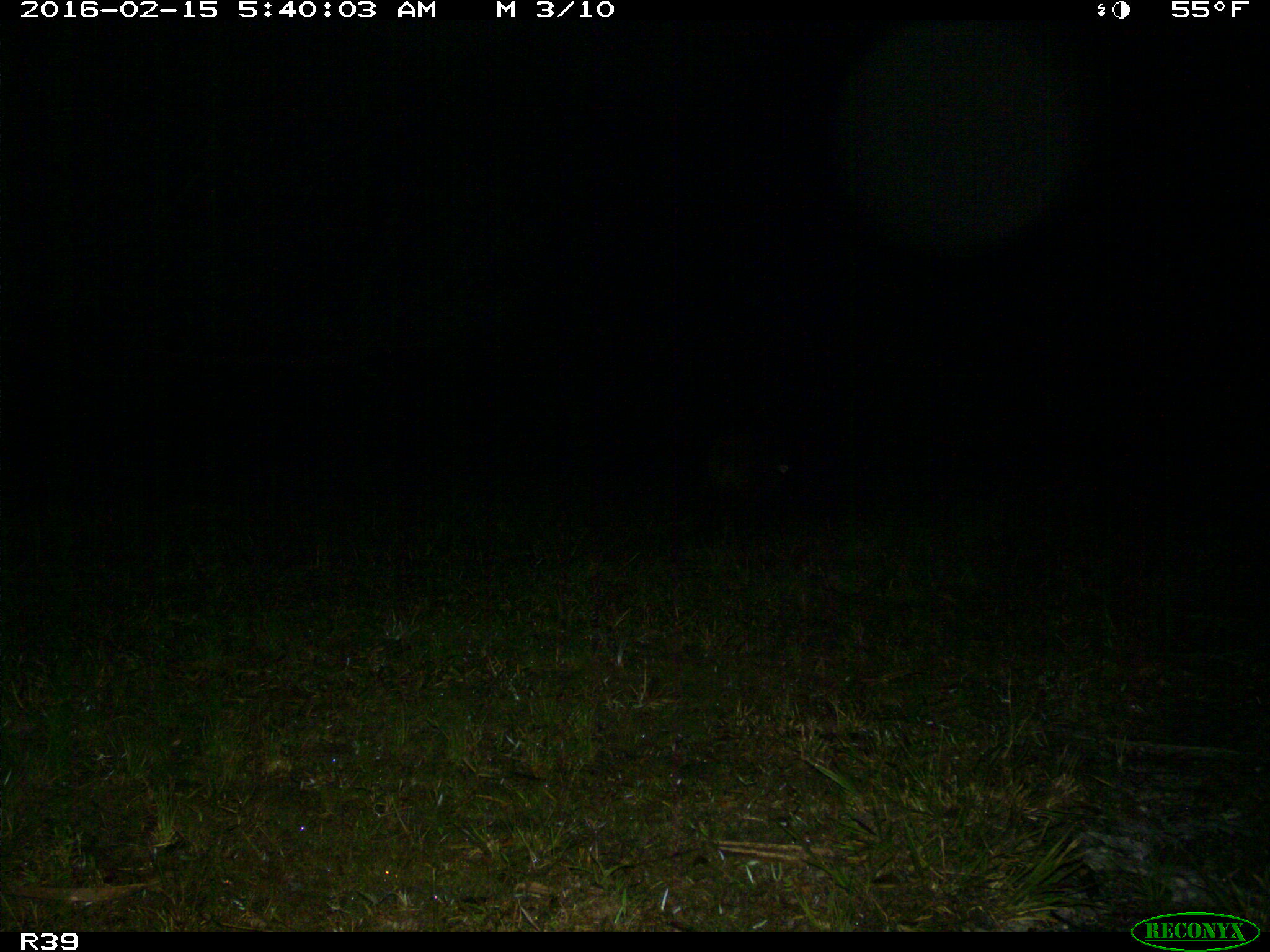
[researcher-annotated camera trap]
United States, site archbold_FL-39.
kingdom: Animalia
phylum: Chordata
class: Mammalia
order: Artiodactyla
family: Suidae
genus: Sus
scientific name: Sus scrofa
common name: wild boar